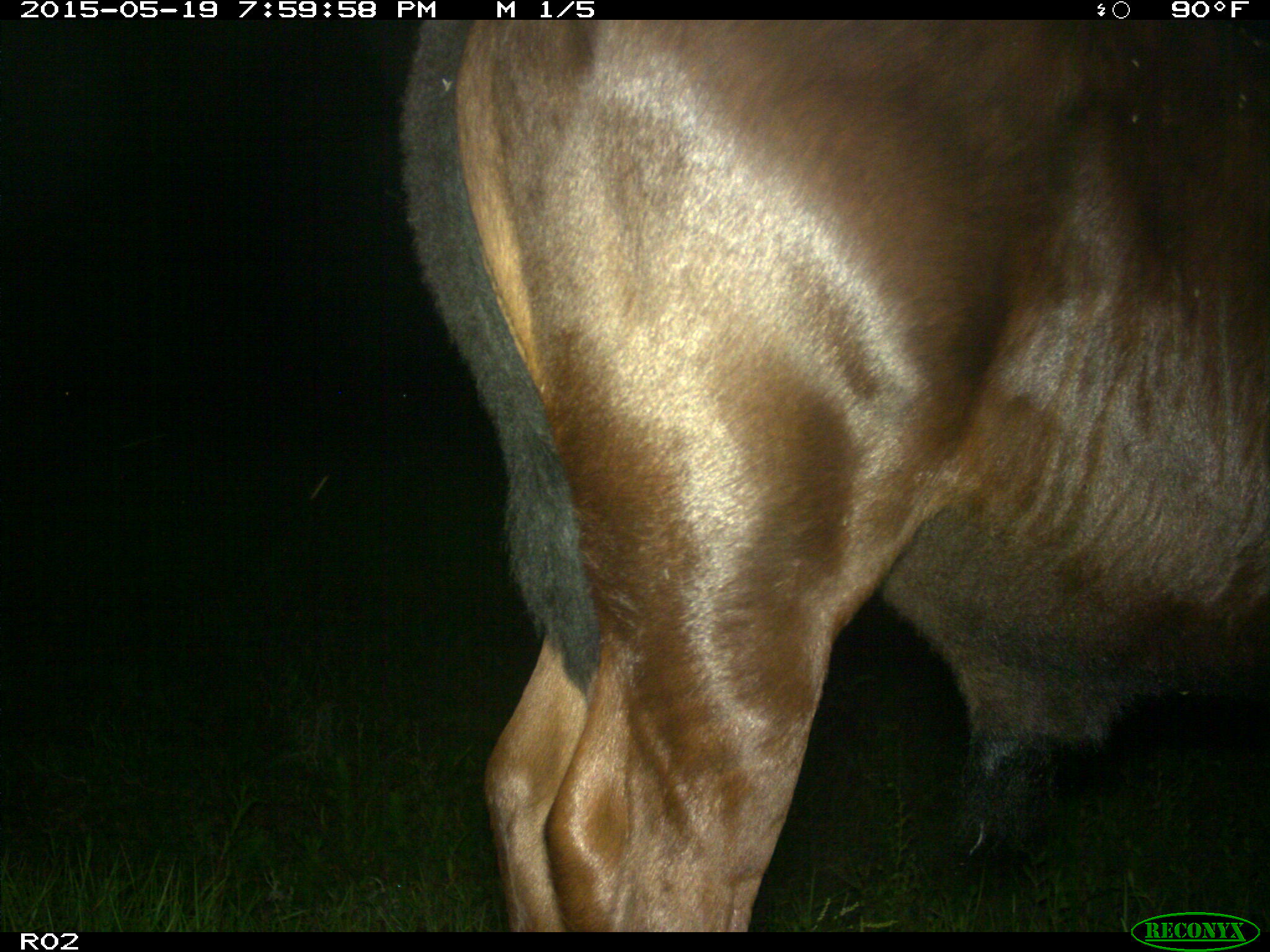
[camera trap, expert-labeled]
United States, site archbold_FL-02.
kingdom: Animalia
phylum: Chordata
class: Mammalia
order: Artiodactyla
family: Bovidae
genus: Bos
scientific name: Bos taurus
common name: domestic cow